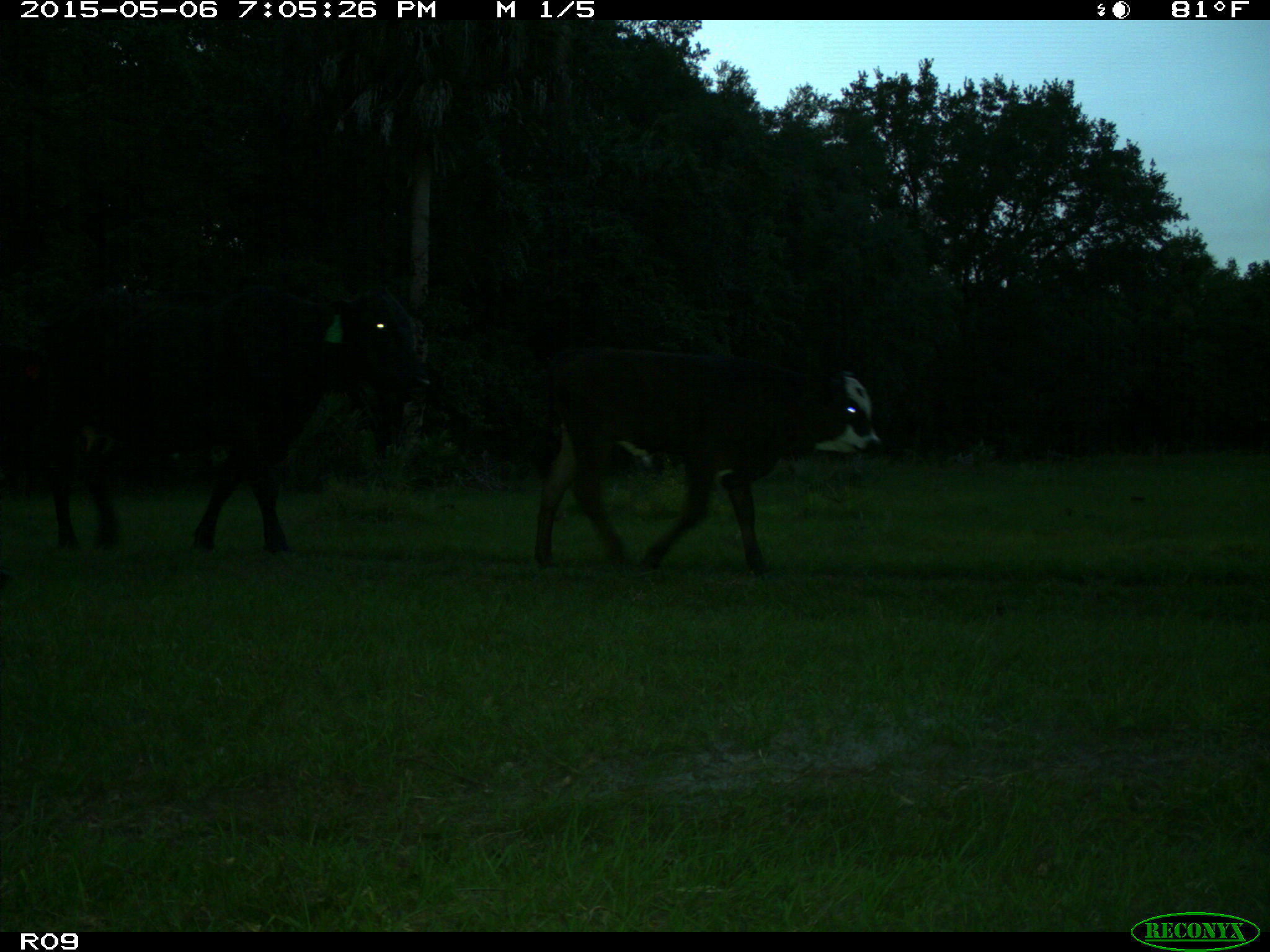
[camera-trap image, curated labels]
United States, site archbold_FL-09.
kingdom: Animalia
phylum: Chordata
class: Mammalia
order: Artiodactyla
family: Bovidae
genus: Bos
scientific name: Bos taurus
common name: domestic cow